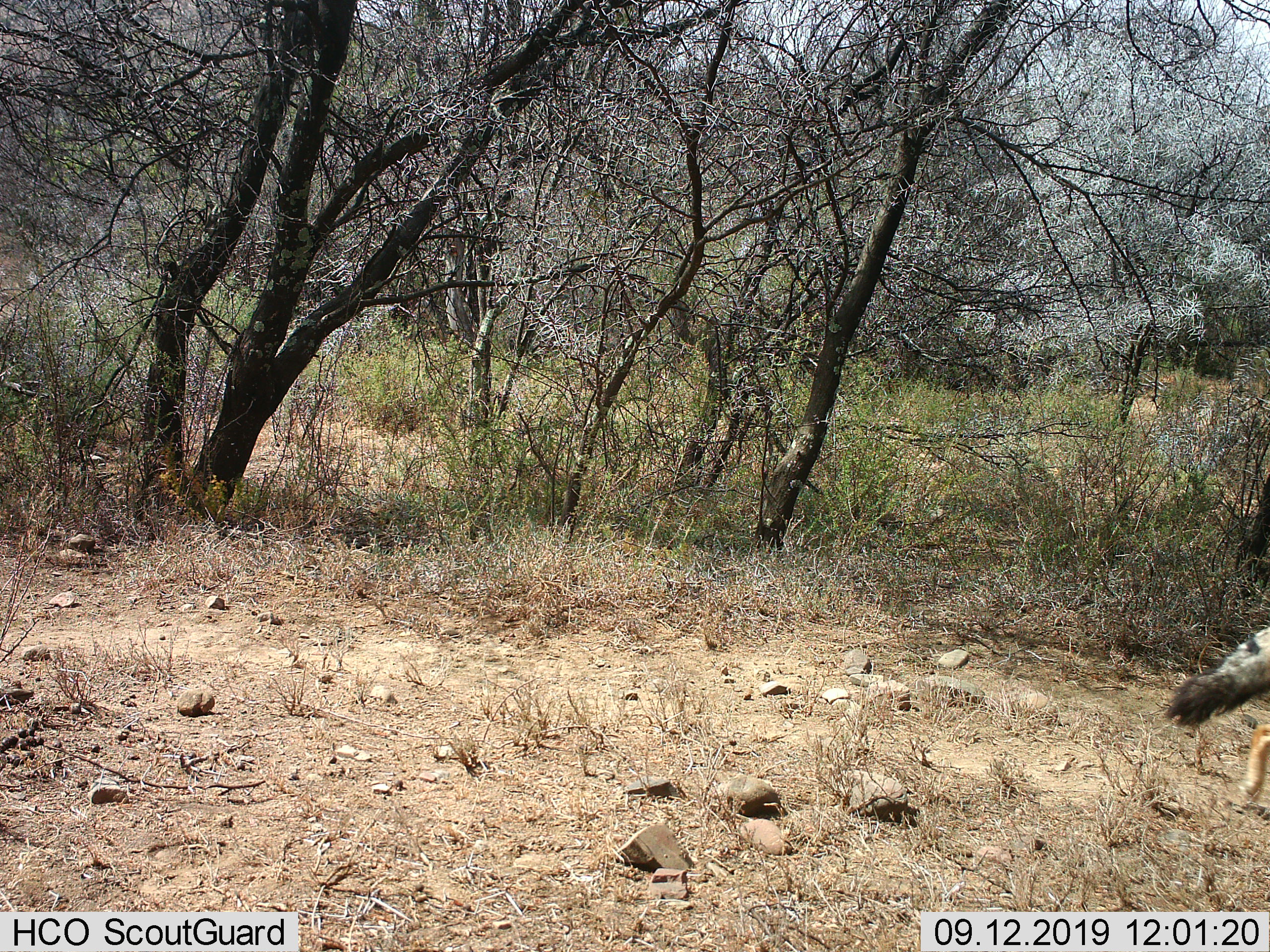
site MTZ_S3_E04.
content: unidentified animal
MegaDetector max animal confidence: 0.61